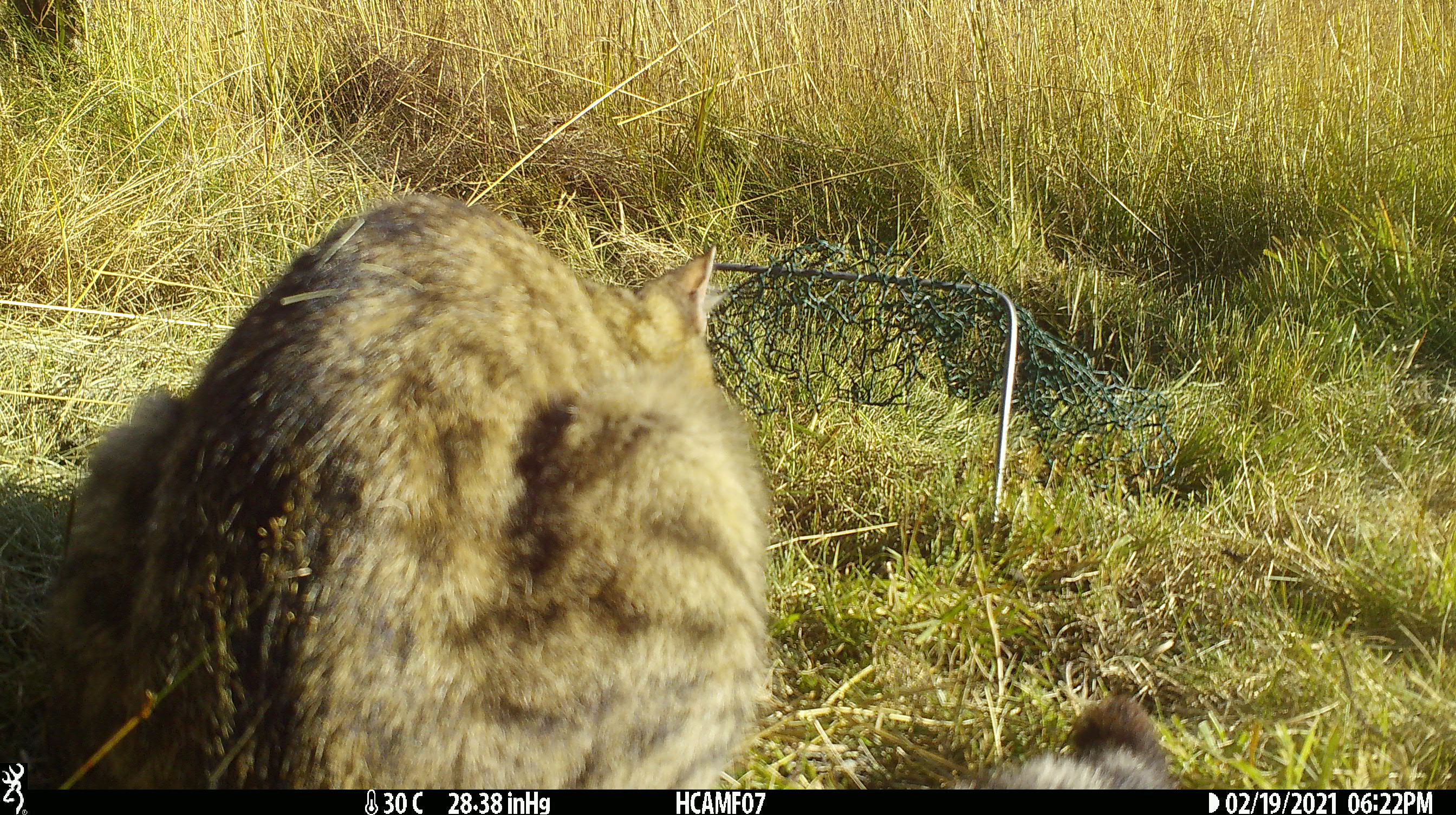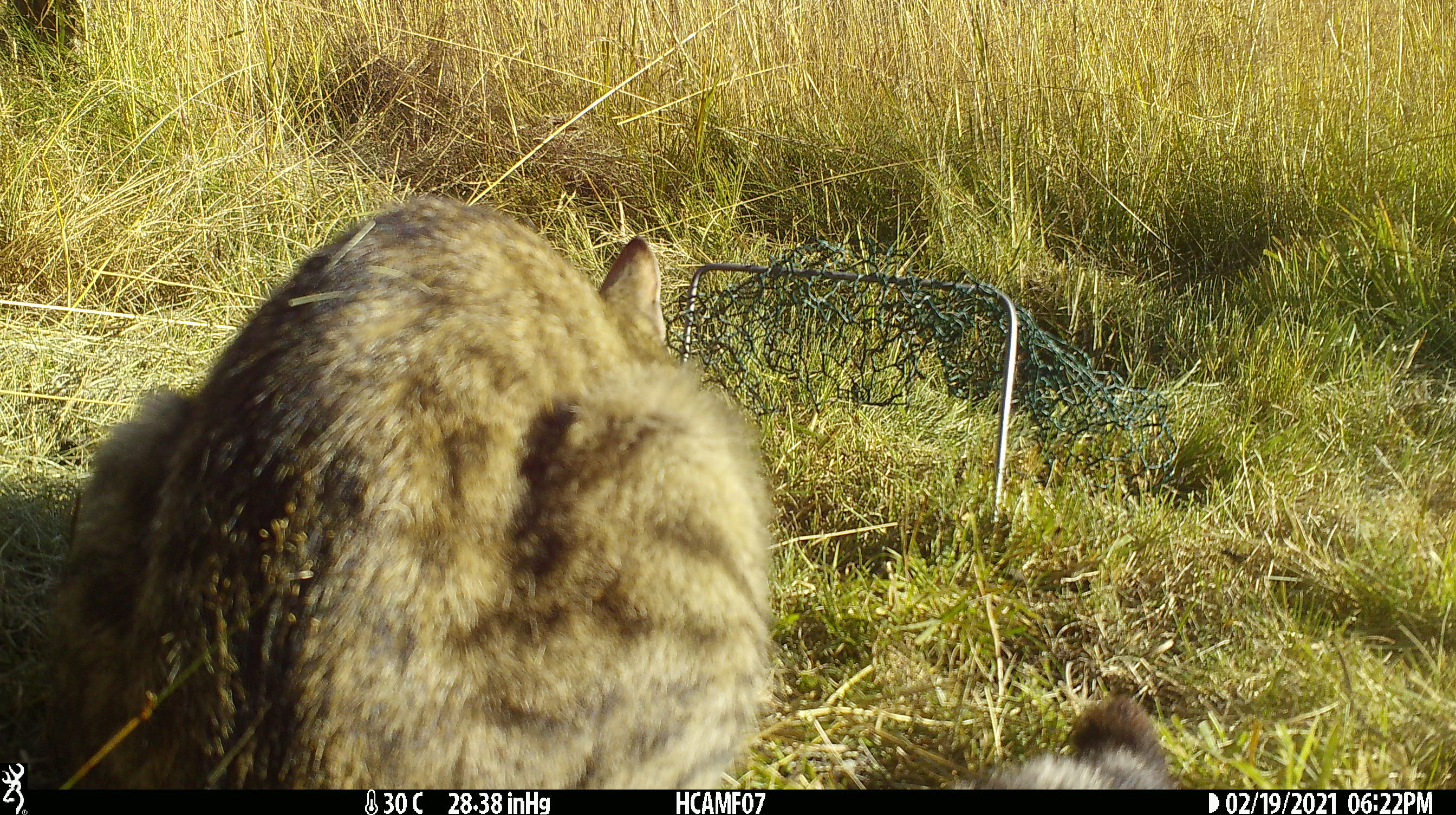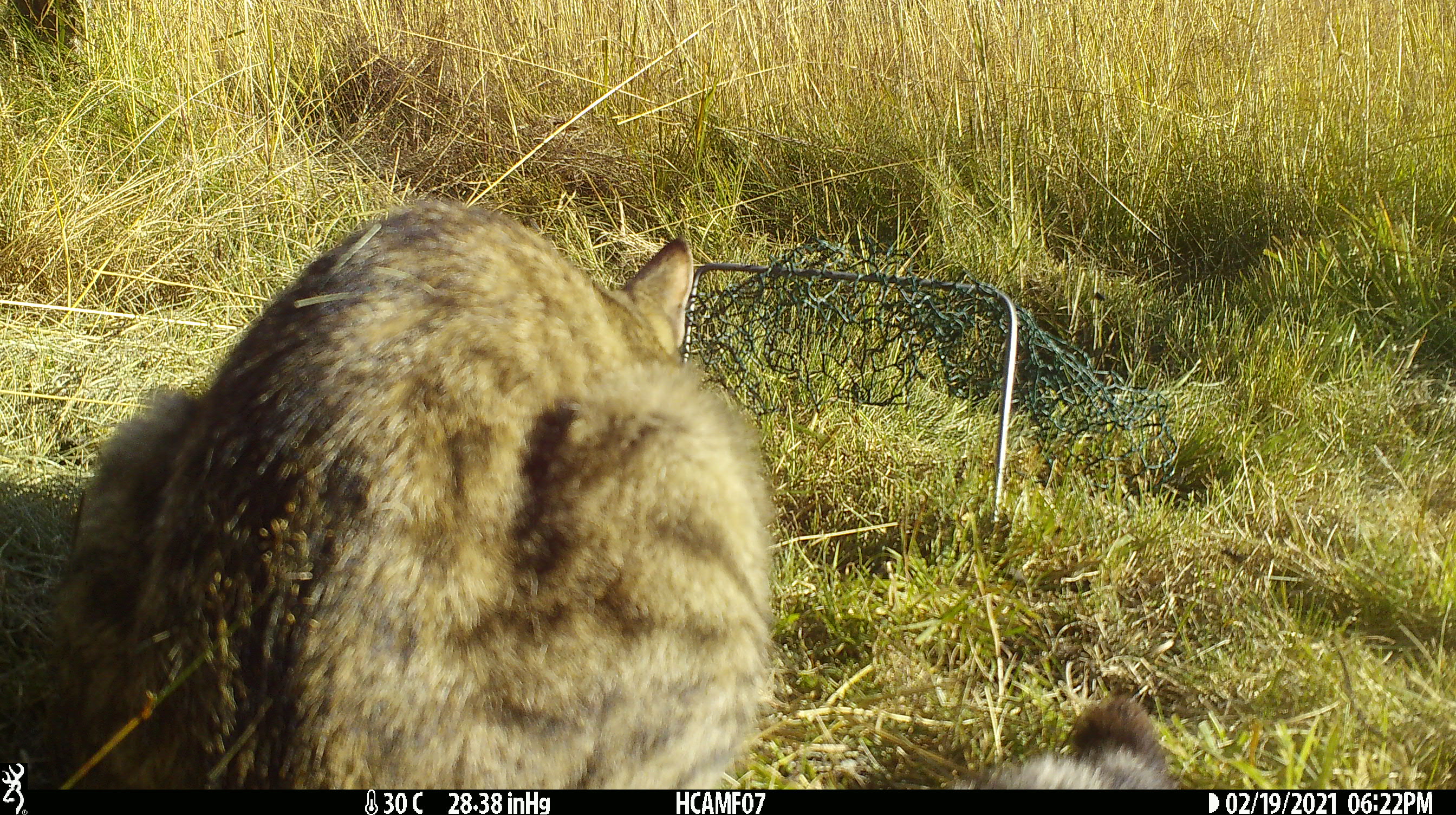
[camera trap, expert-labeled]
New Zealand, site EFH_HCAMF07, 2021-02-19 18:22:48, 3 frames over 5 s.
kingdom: Animalia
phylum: Chordata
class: Mammalia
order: Carnivora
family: Felidae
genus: Felis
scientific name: Felis catus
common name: domestic cat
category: cat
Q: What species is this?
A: Cat (domestic cat) (Felis catus).